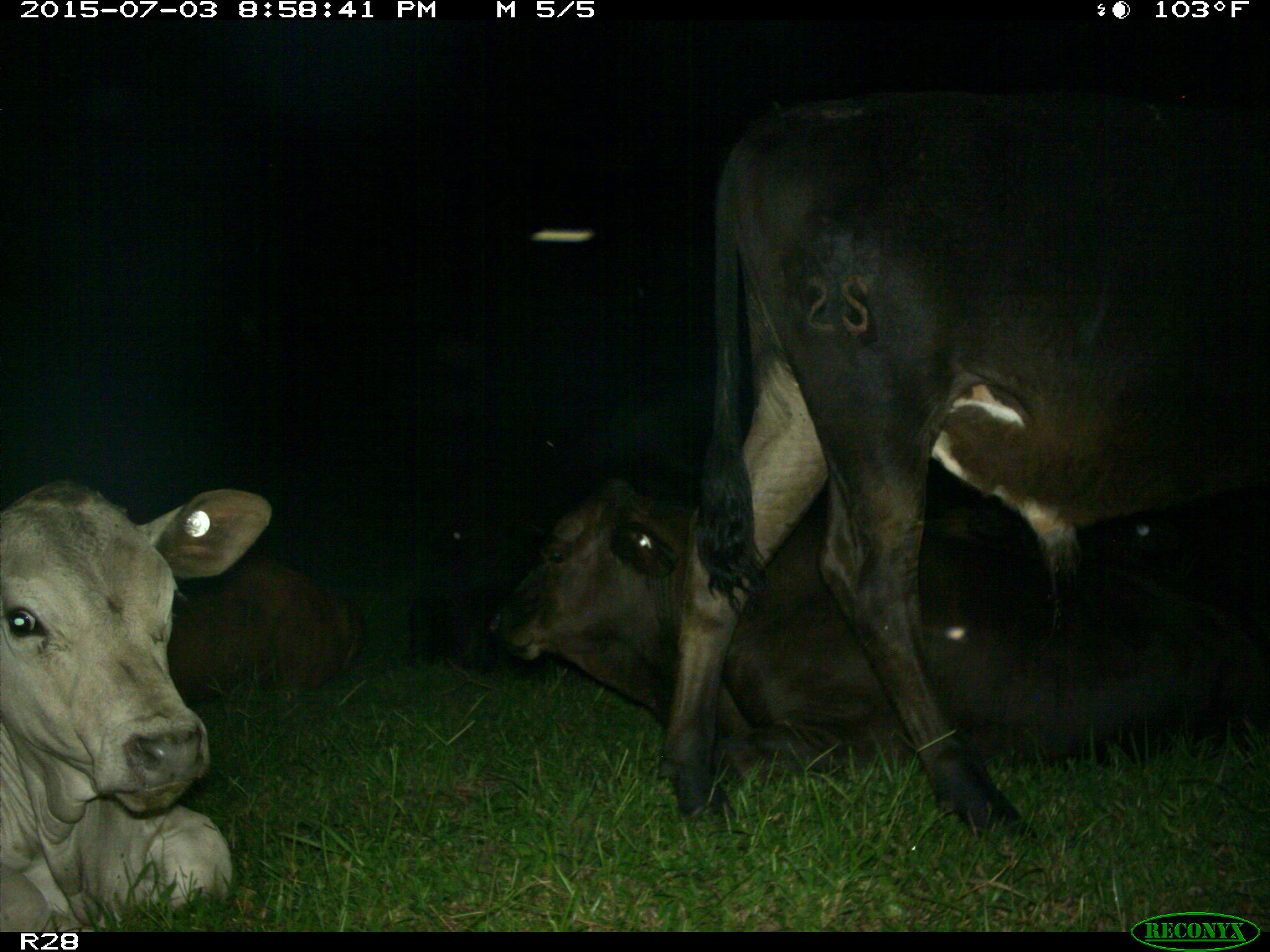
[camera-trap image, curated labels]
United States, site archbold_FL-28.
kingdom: Animalia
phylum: Chordata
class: Mammalia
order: Artiodactyla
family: Bovidae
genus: Bos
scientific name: Bos taurus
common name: domestic cow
Bos taurus (domestic cow).